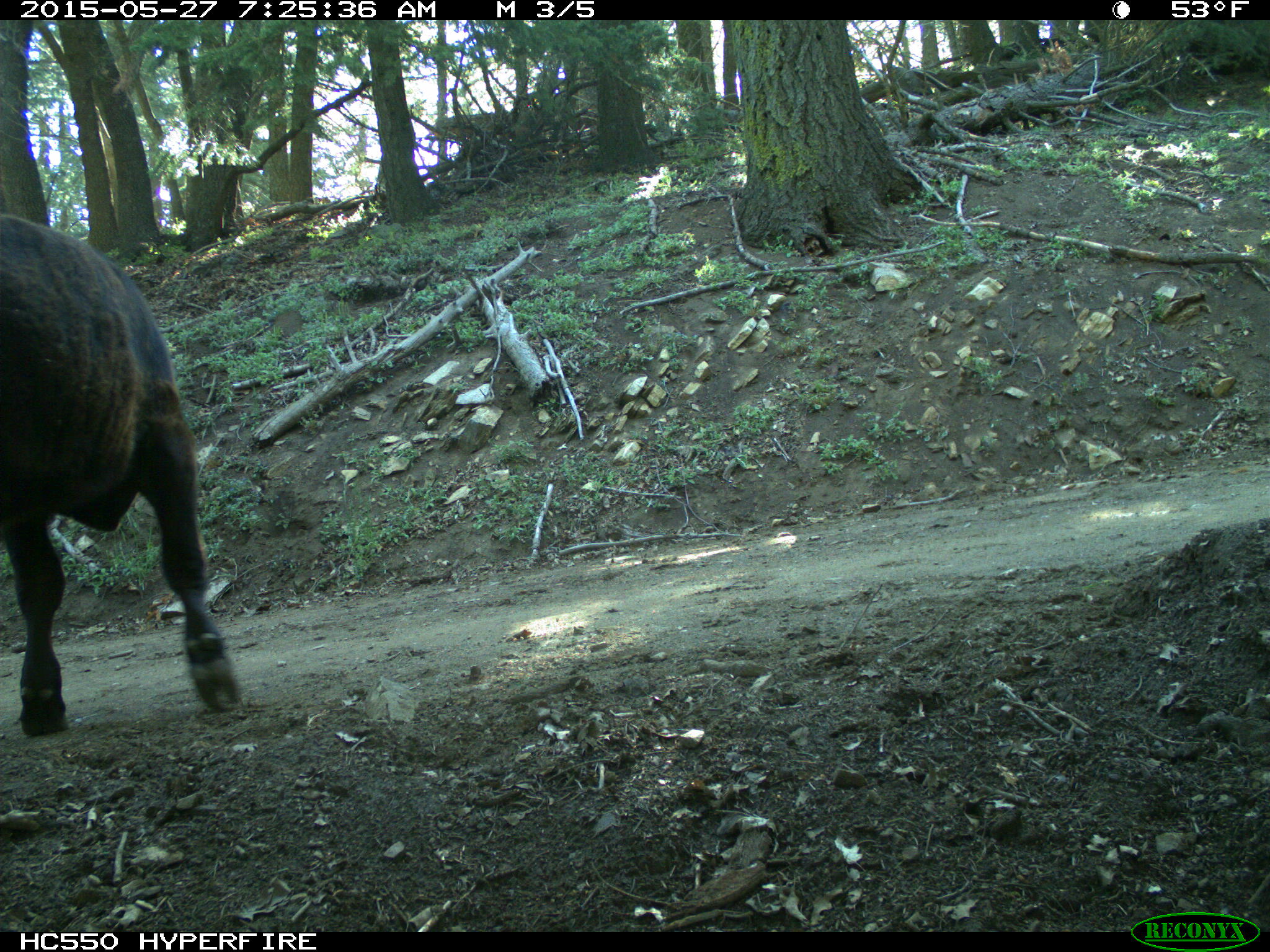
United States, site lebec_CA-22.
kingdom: Animalia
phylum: Chordata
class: Mammalia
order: Artiodactyla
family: Bovidae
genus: Bos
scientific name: Bos taurus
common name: domestic cow